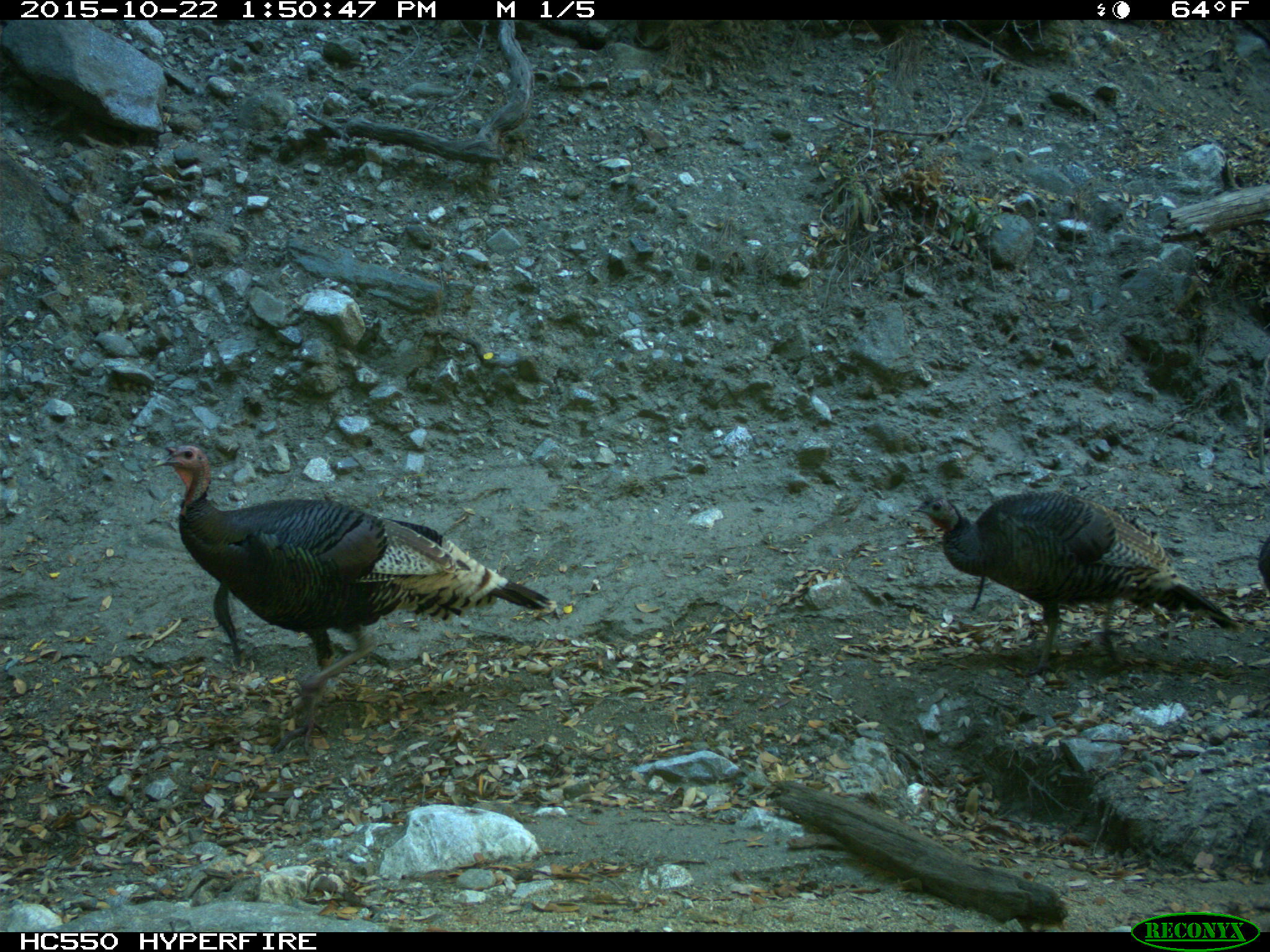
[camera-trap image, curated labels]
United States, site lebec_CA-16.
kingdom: Animalia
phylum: Chordata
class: Aves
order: Galliformes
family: Phasianidae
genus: Meleagris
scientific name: Meleagris gallopavo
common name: wild turkey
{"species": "Meleagris gallopavo (wild turkey)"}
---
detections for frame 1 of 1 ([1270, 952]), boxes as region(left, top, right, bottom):
animal: region(150, 444, 554, 759); region(908, 491, 1241, 680)